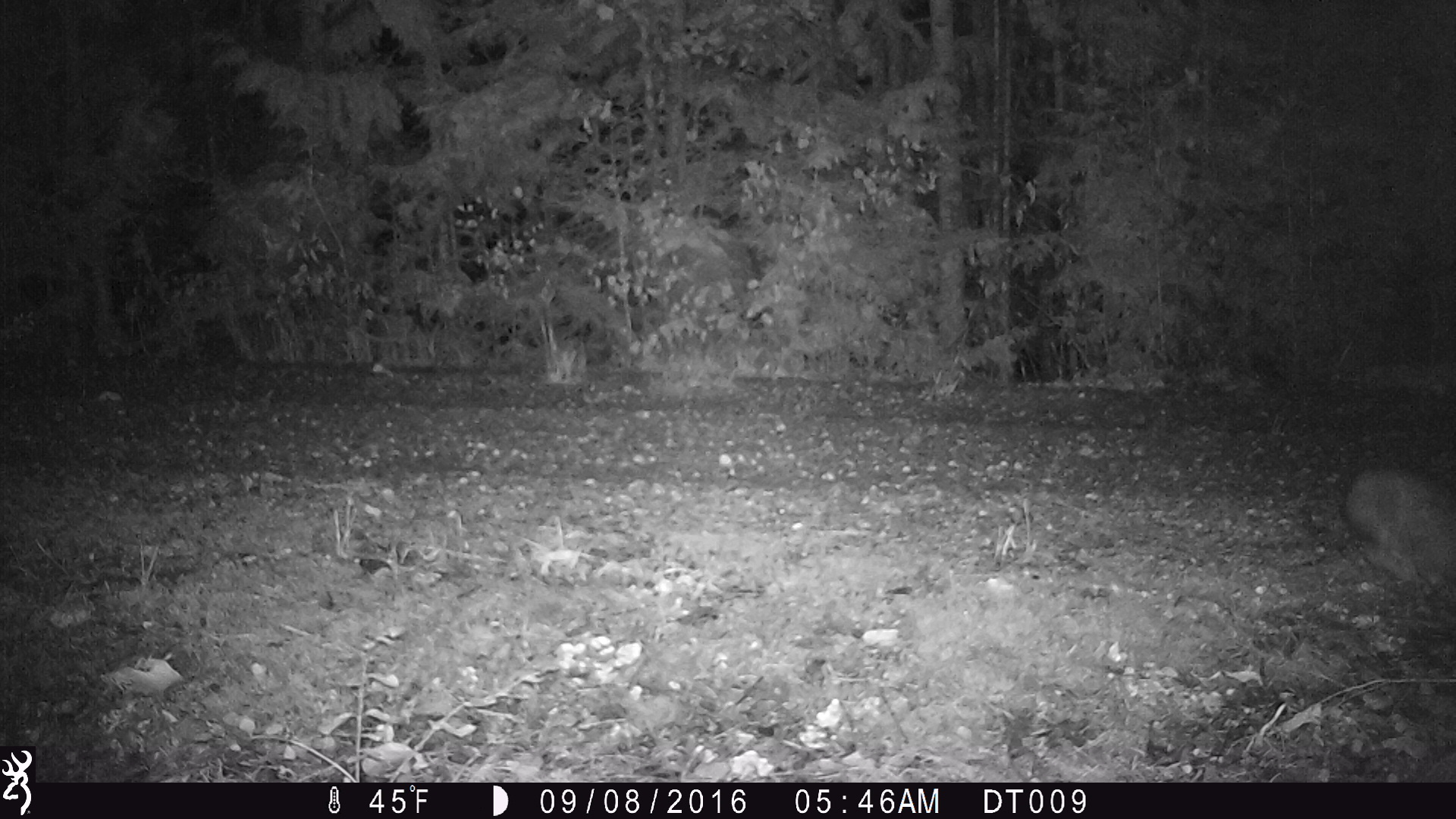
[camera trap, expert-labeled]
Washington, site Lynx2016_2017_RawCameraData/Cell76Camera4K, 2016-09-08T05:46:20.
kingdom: Animalia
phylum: Chordata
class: Mammalia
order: Lagomorpha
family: Leporidae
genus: Lepus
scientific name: Lepus americanus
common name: snowshoe hare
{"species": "Lepus americanus (snowshoe hare)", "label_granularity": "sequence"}